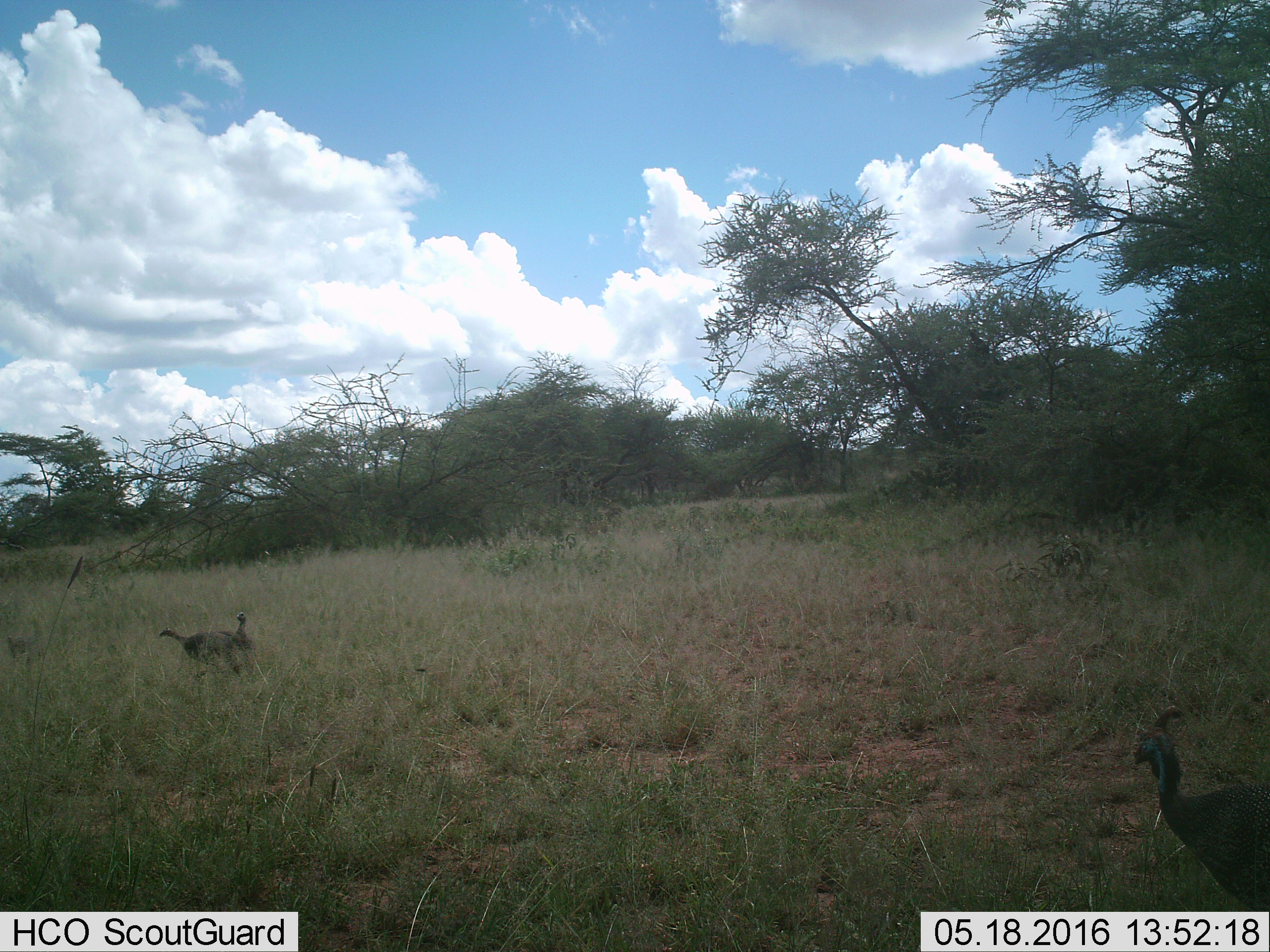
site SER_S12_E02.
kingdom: Animalia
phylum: Chordata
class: Aves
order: Galliformes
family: Numididae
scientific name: Numididae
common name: guineafowl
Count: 3.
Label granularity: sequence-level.